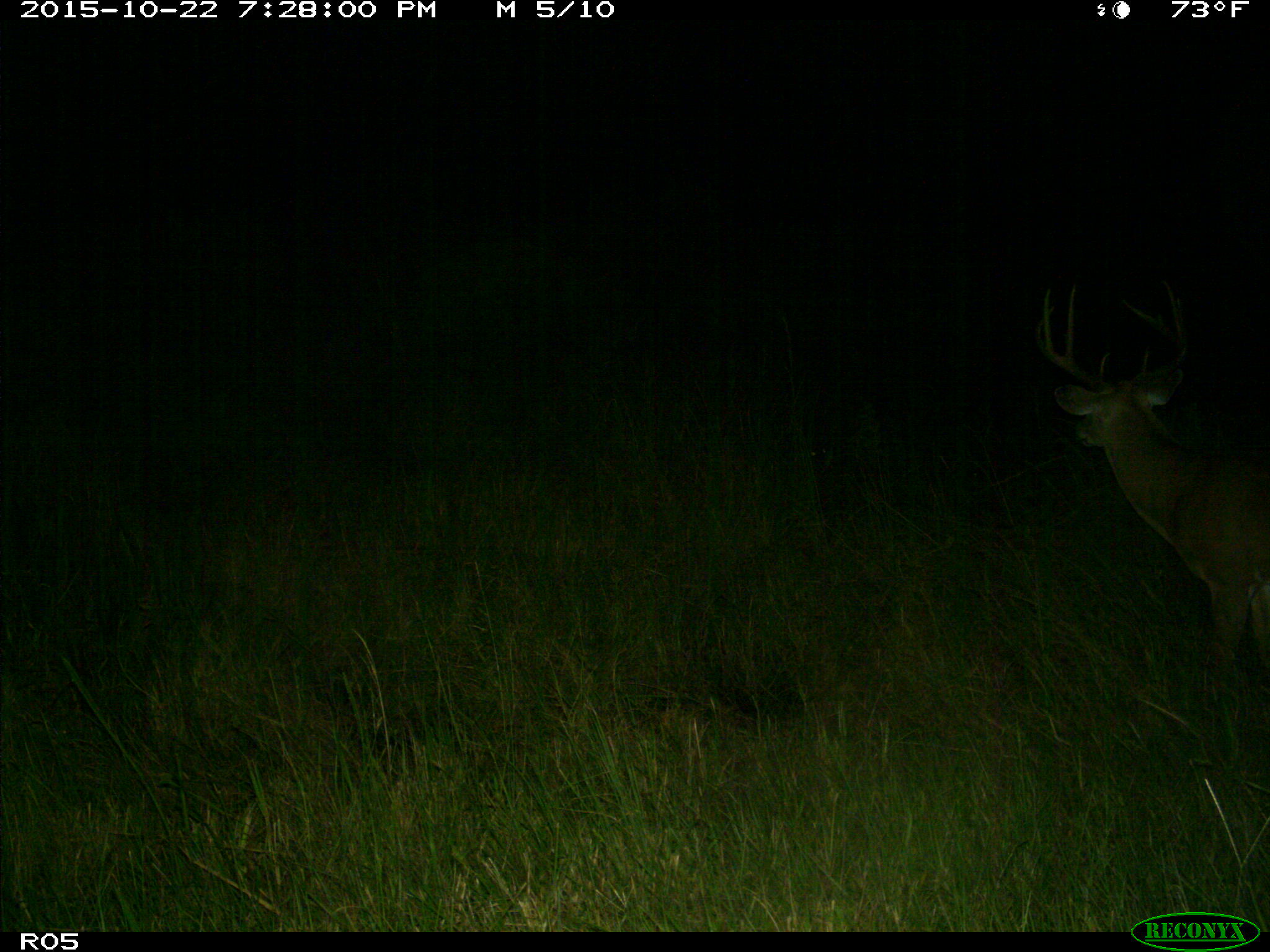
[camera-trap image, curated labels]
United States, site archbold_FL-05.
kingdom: Animalia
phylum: Chordata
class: Mammalia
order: Artiodactyla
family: Cervidae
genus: Odocoileus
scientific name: Odocoileus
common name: deer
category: unidentified deer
Unidentified deer (deer) (Odocoileus).